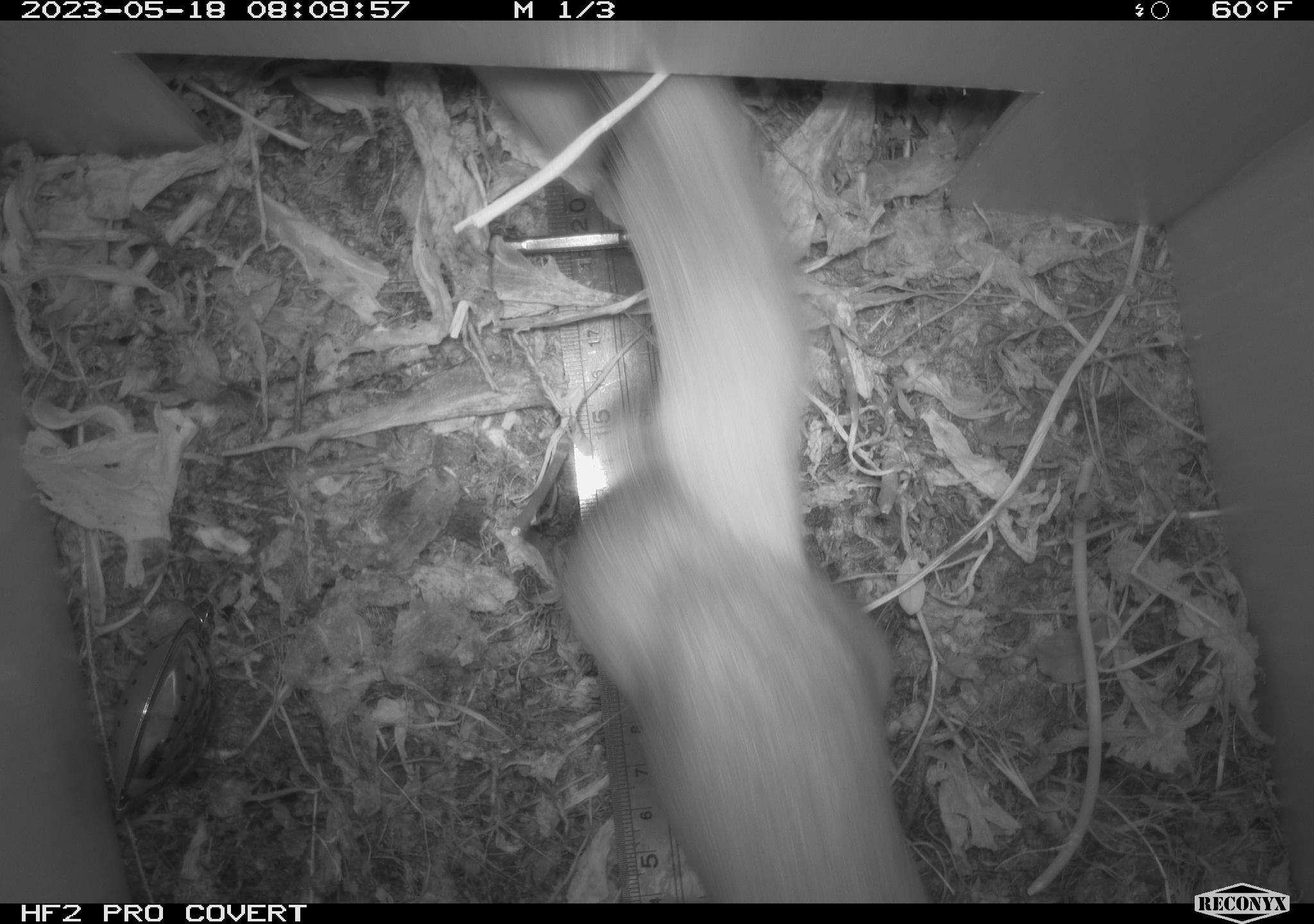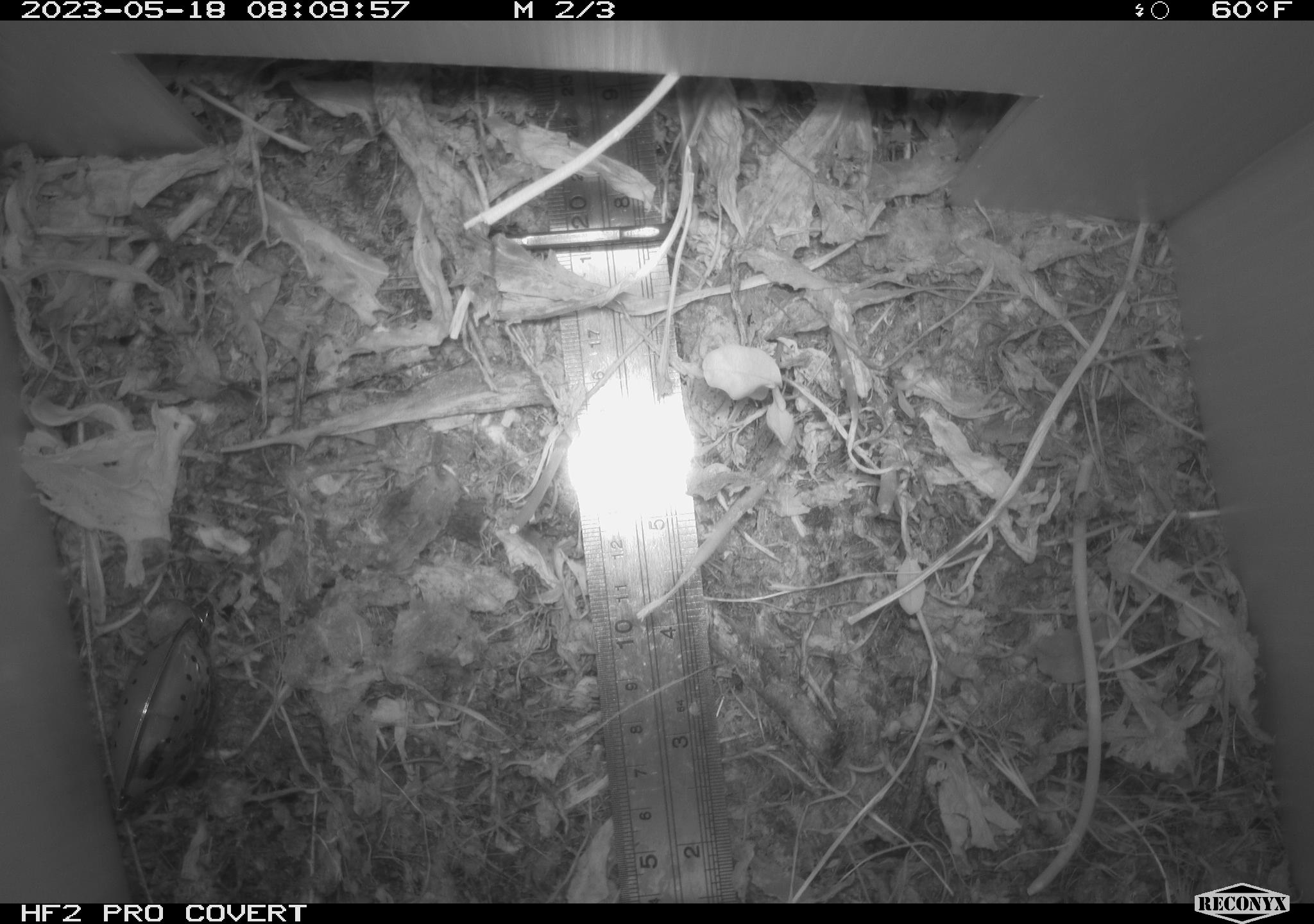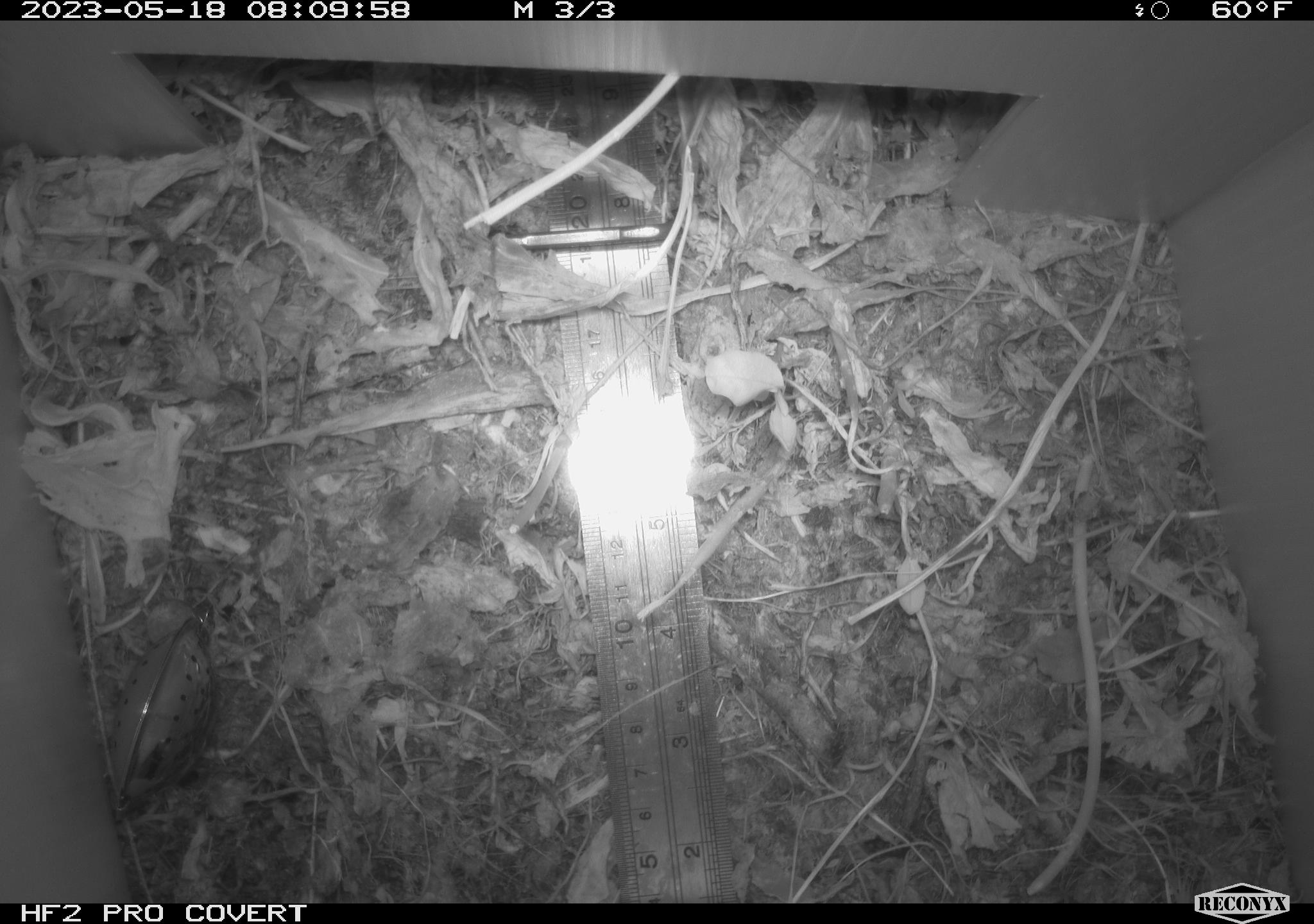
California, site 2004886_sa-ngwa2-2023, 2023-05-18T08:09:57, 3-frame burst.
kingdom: Animalia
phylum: Chordata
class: Mammalia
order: Carnivora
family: Mustelidae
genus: Neogale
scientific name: Neogale frenata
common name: long-tailed weasel